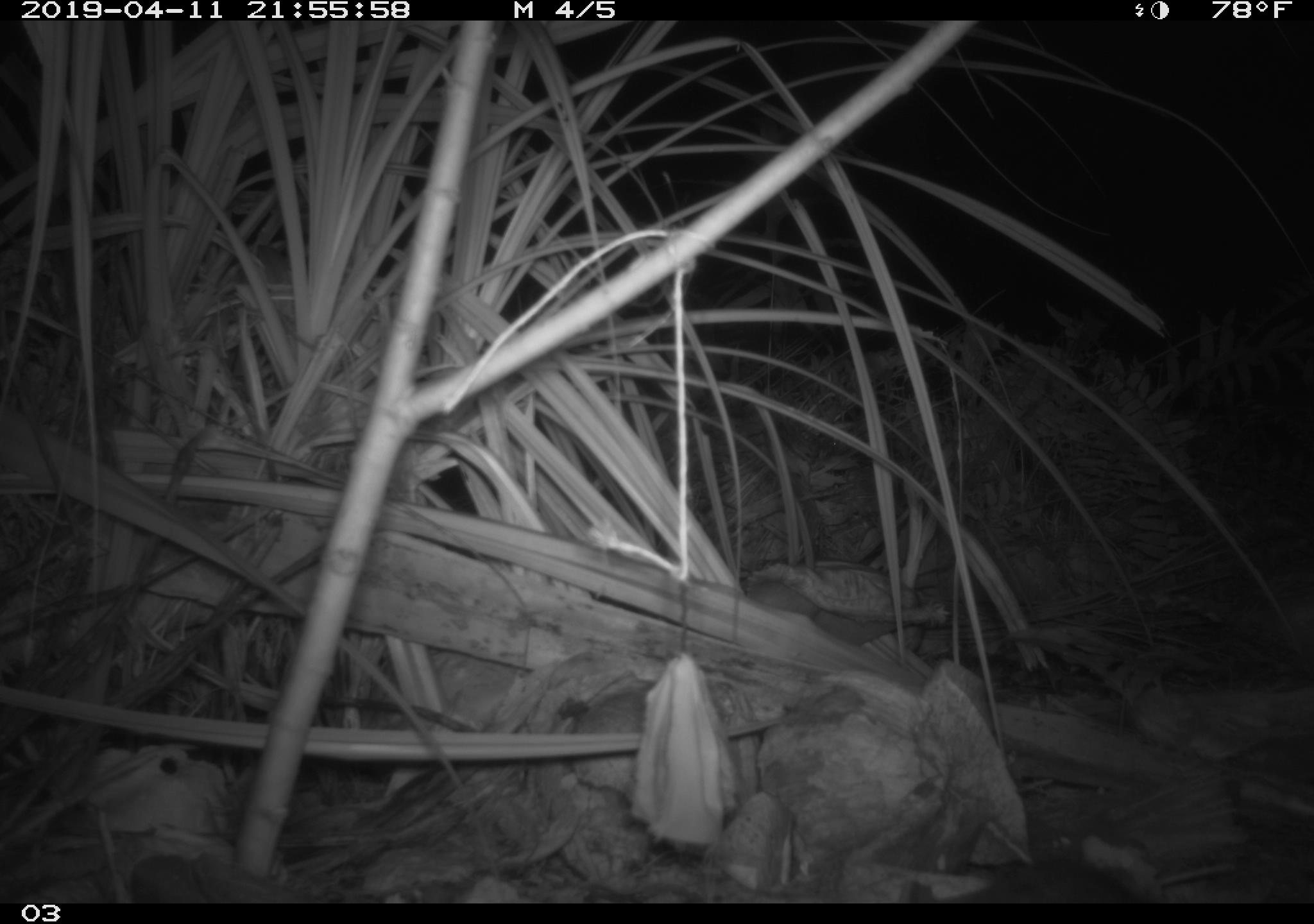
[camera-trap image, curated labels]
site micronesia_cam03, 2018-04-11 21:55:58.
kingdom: Animalia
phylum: Chordata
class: Mammalia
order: Rodentia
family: Muridae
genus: Rattus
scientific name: Rattus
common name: rat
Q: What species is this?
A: Rat (Rattus).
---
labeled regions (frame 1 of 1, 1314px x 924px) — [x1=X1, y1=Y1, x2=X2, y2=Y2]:
rat: [x1=925, y1=857, x2=1143, y2=903]